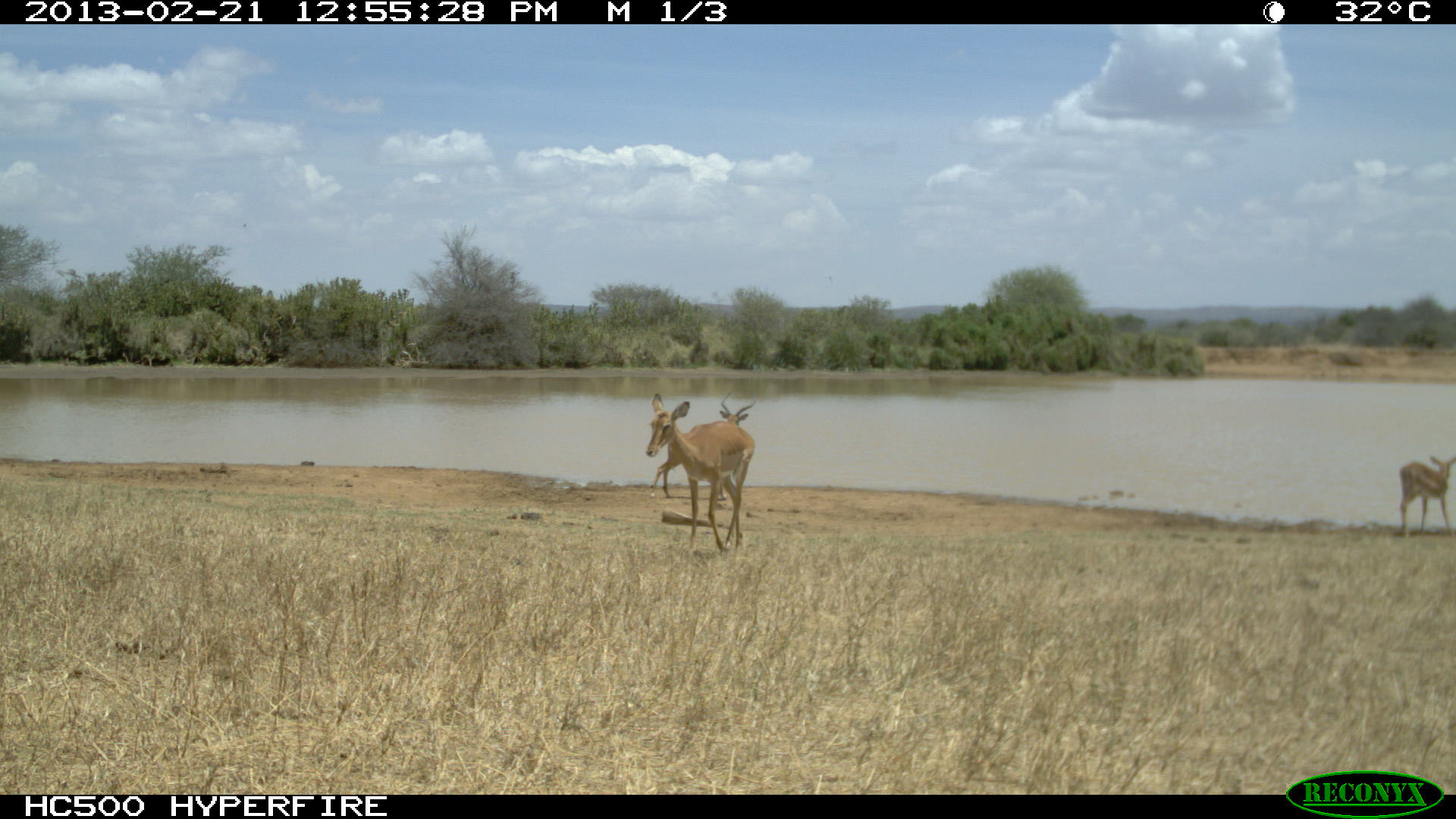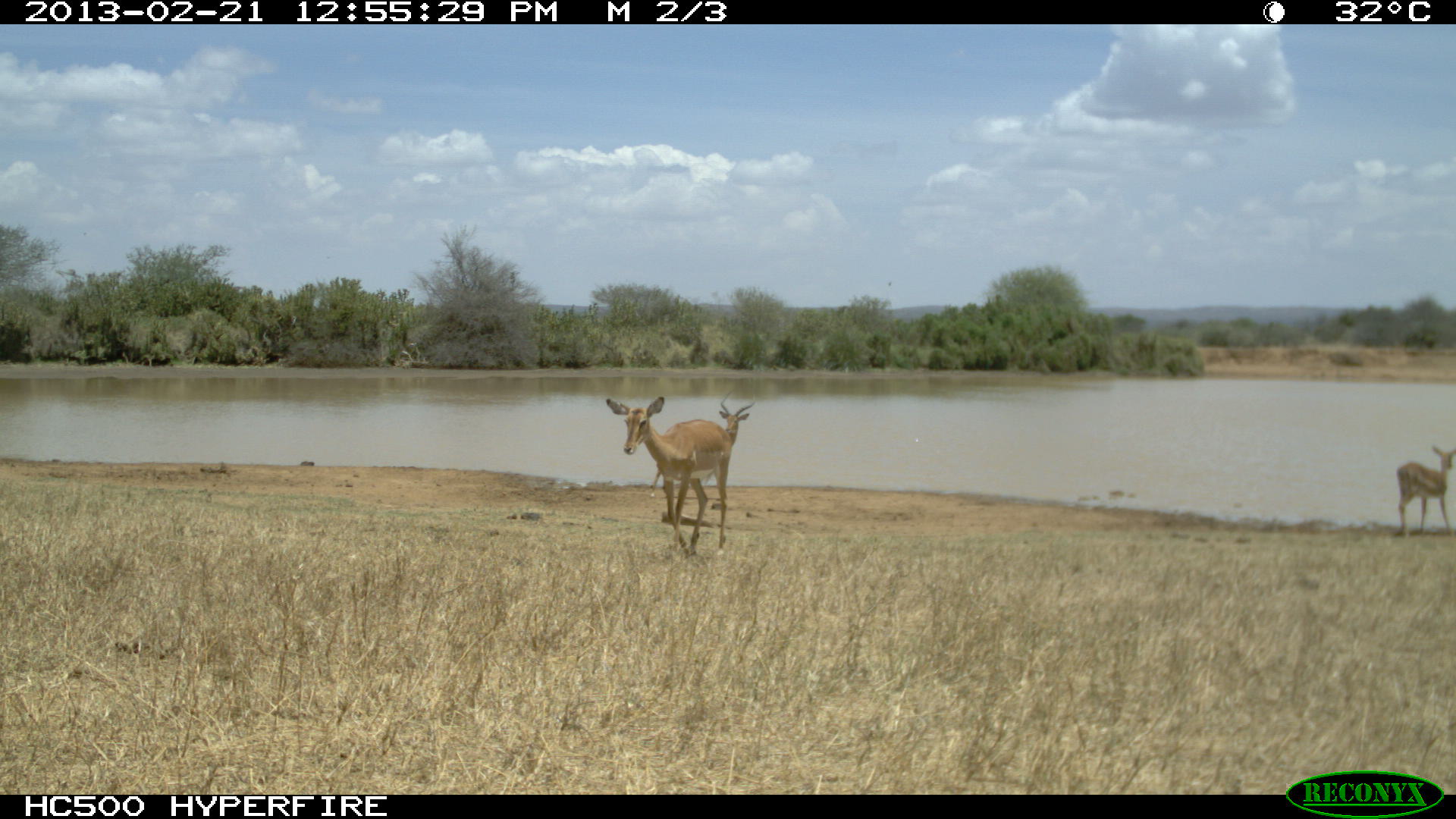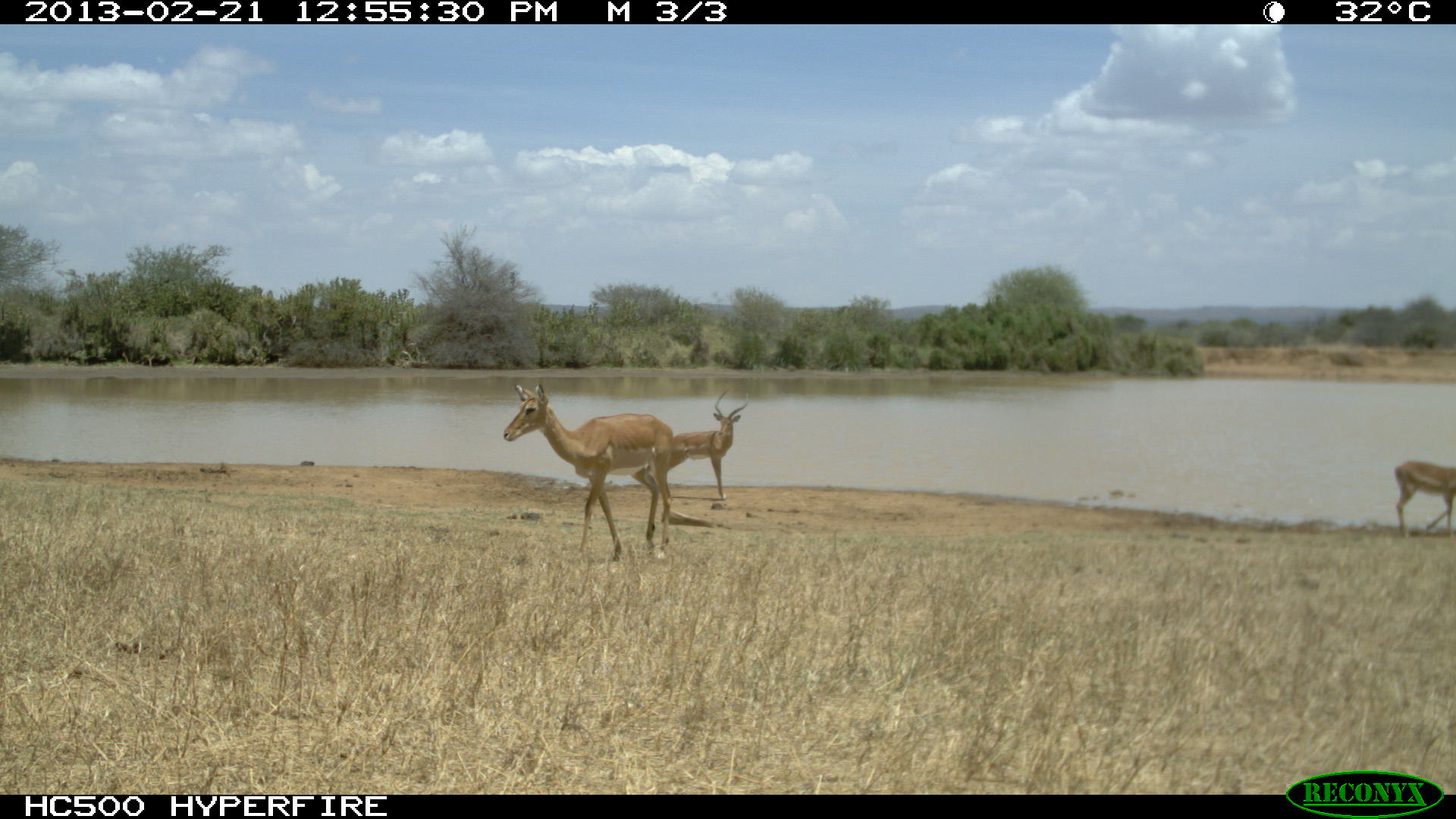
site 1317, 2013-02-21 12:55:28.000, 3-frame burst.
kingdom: Animalia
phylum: Chordata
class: Mammalia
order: Artiodactyla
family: Bovidae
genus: Aepyceros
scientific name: Aepyceros melampus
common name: impala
Aepyceros melampus (impala), count 3.